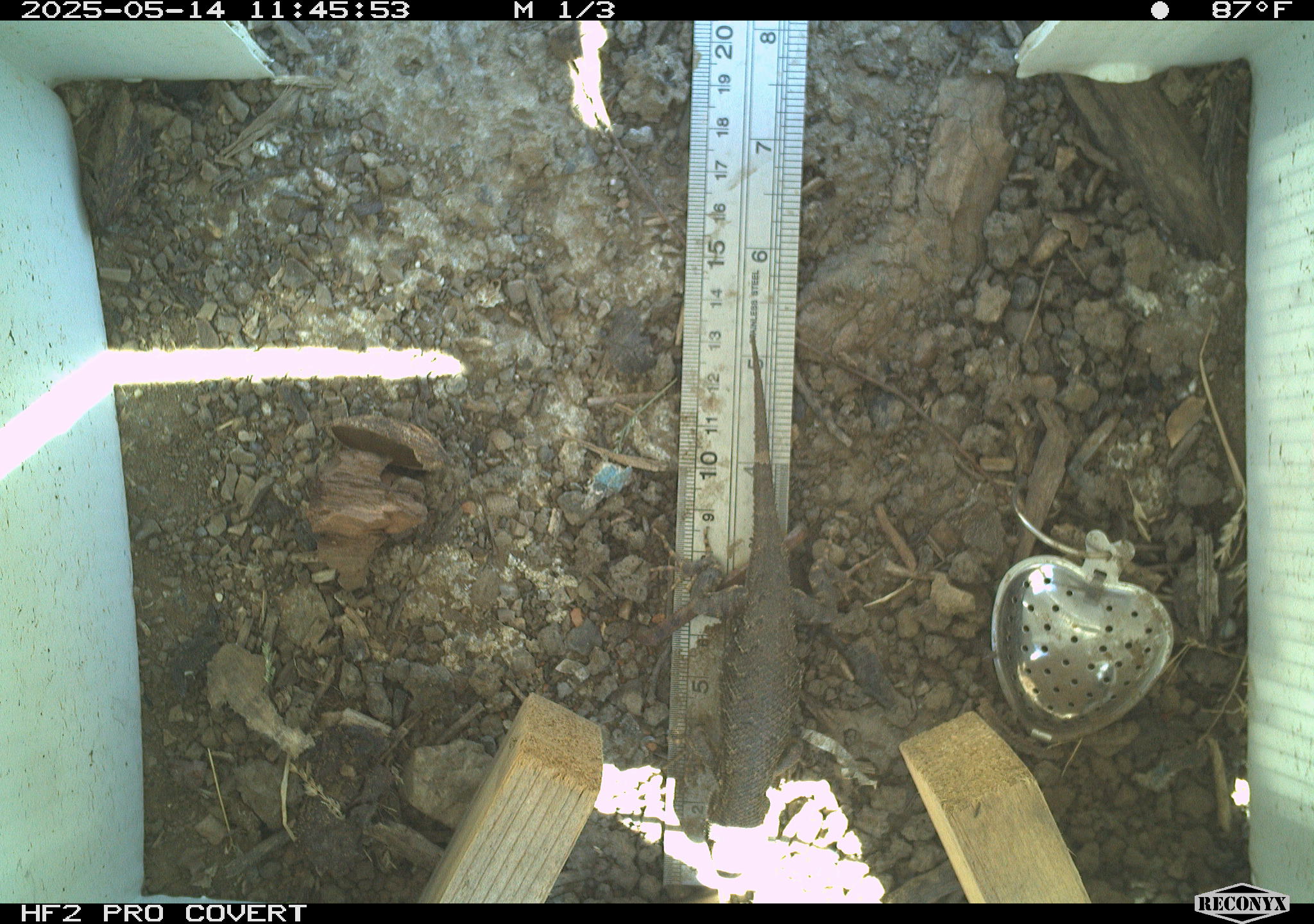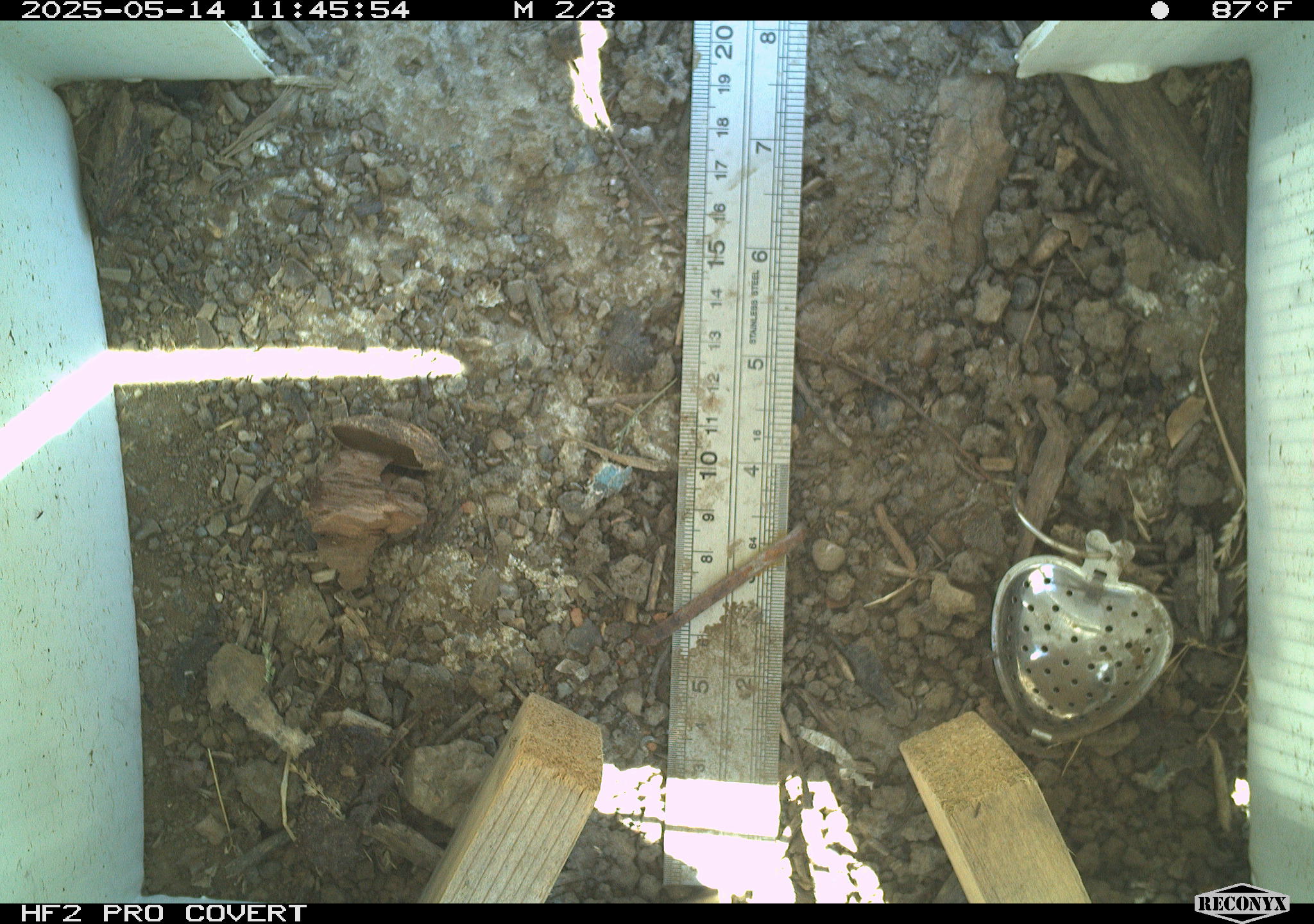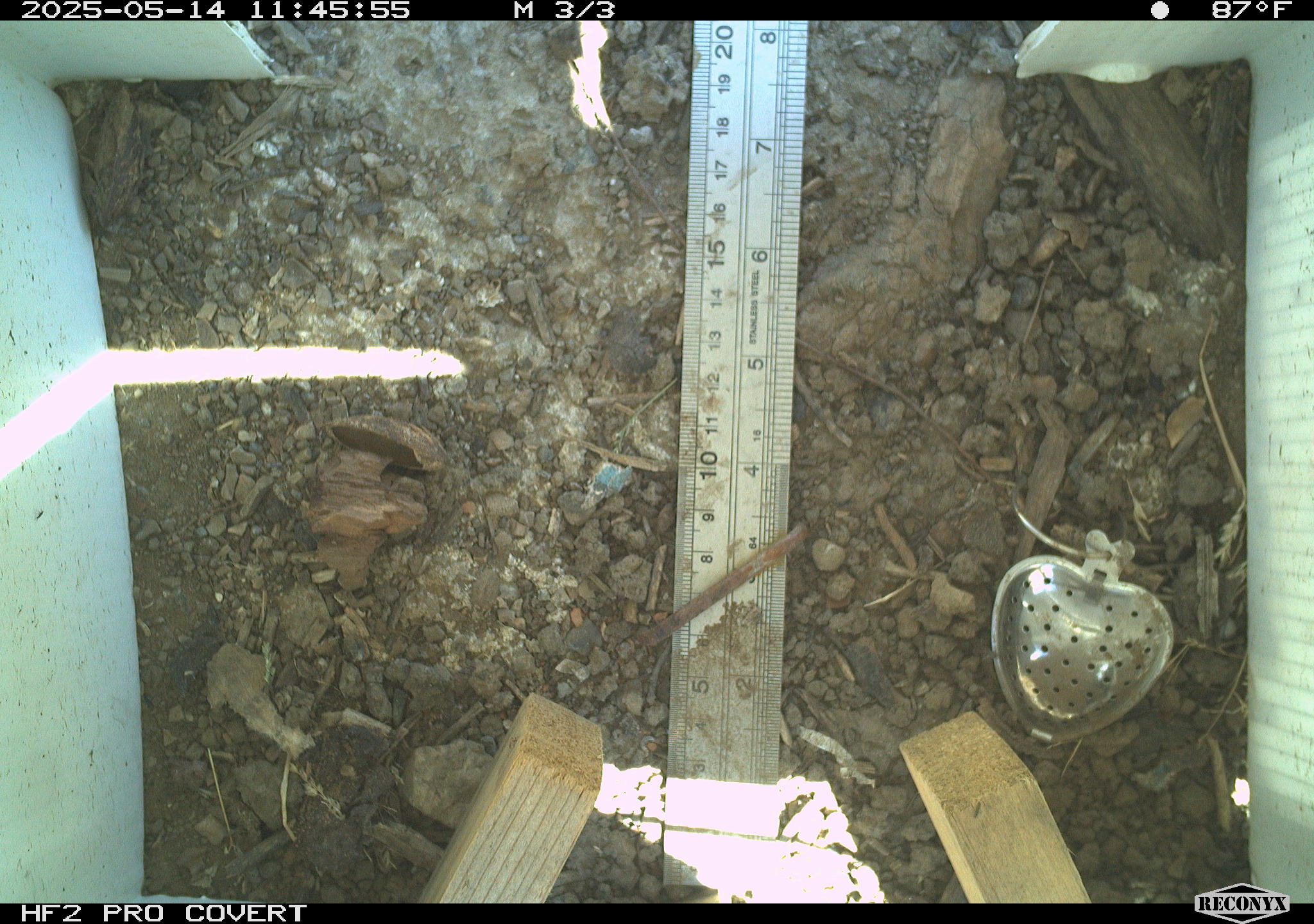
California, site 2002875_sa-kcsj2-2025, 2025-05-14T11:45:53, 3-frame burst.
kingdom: Animalia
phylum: Chordata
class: Reptilia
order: Squamata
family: Phrynosomatidae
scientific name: Phrynosomatidae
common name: north american spiny lizards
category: sceloporus/uta species